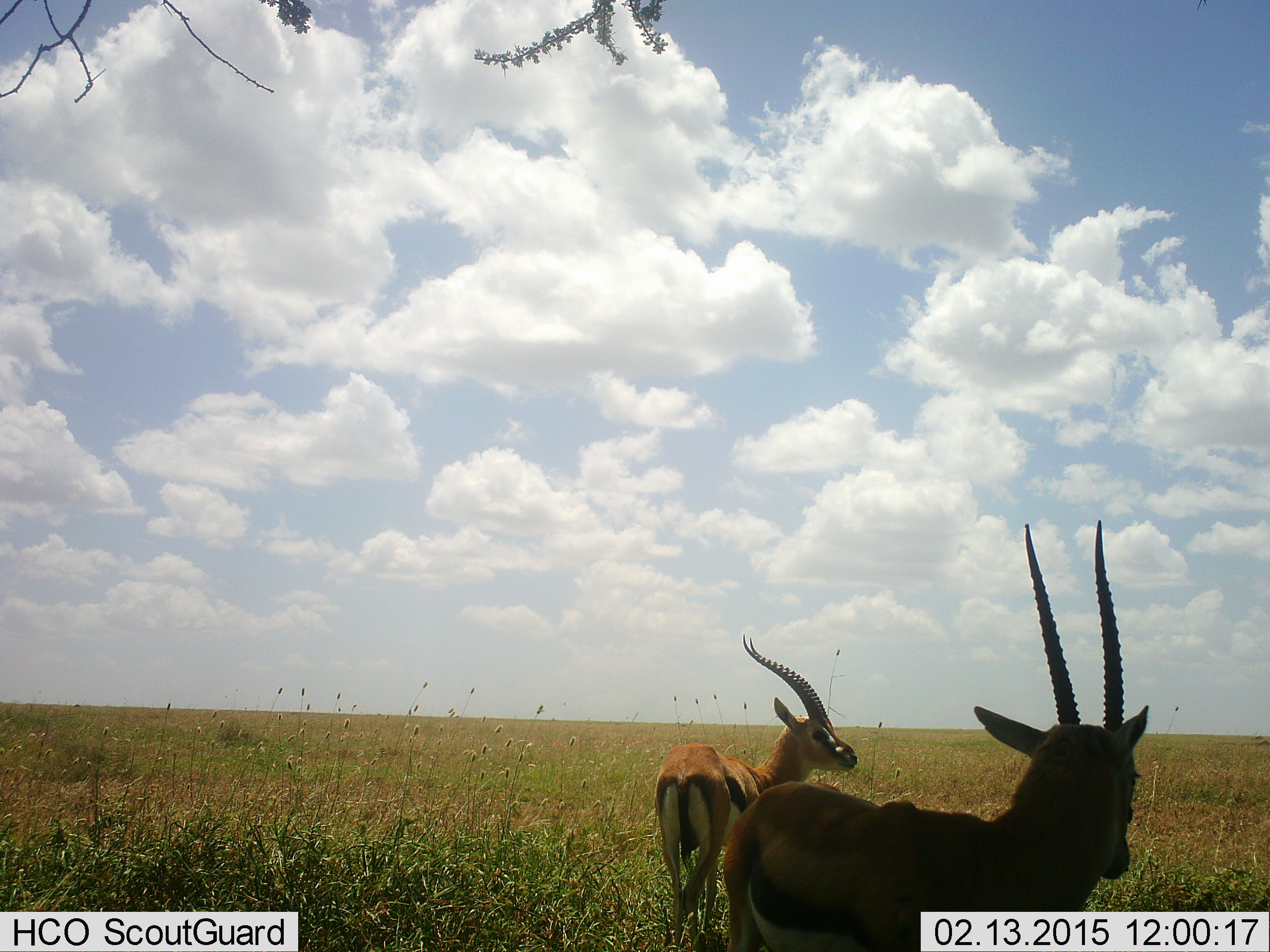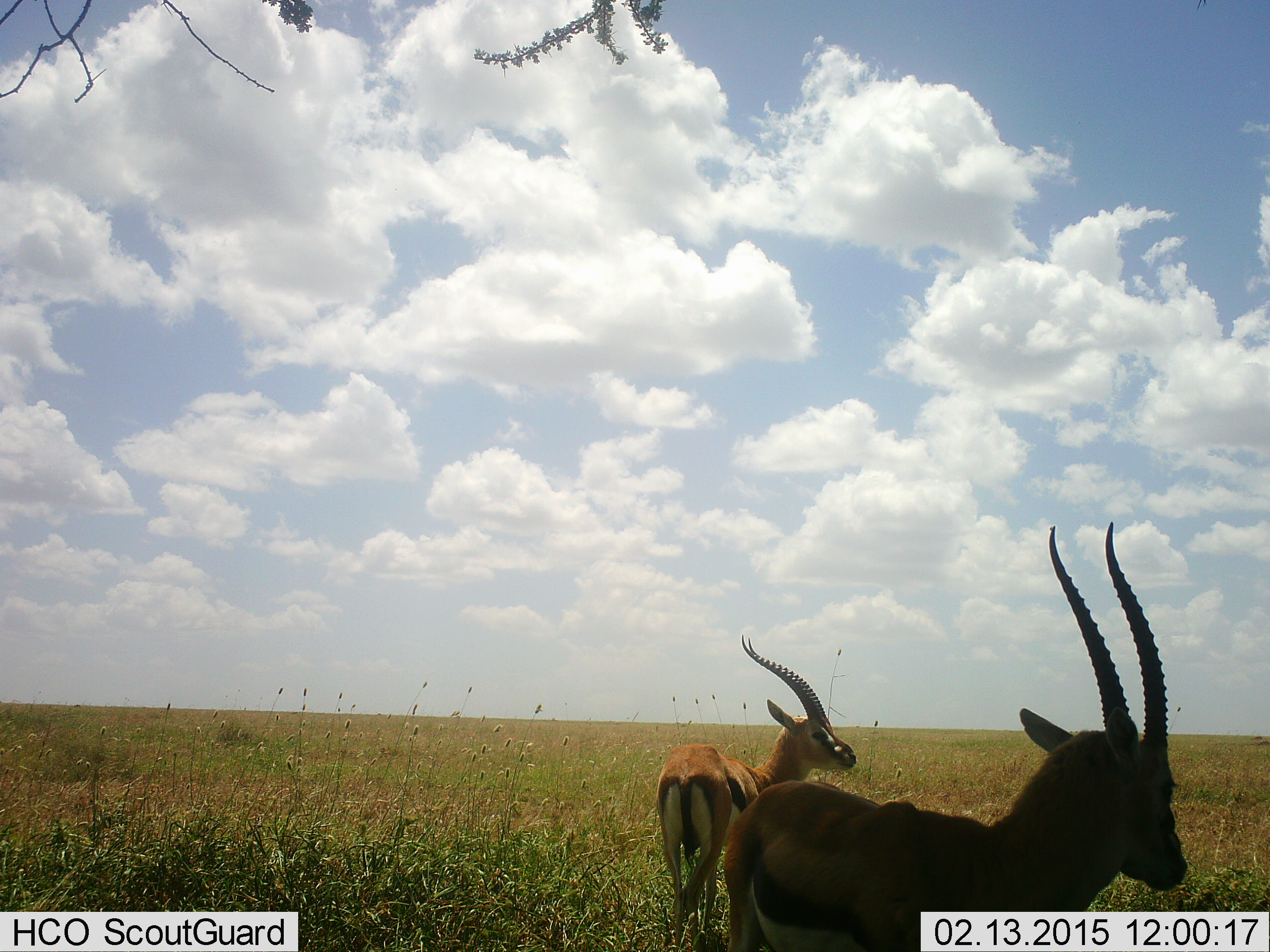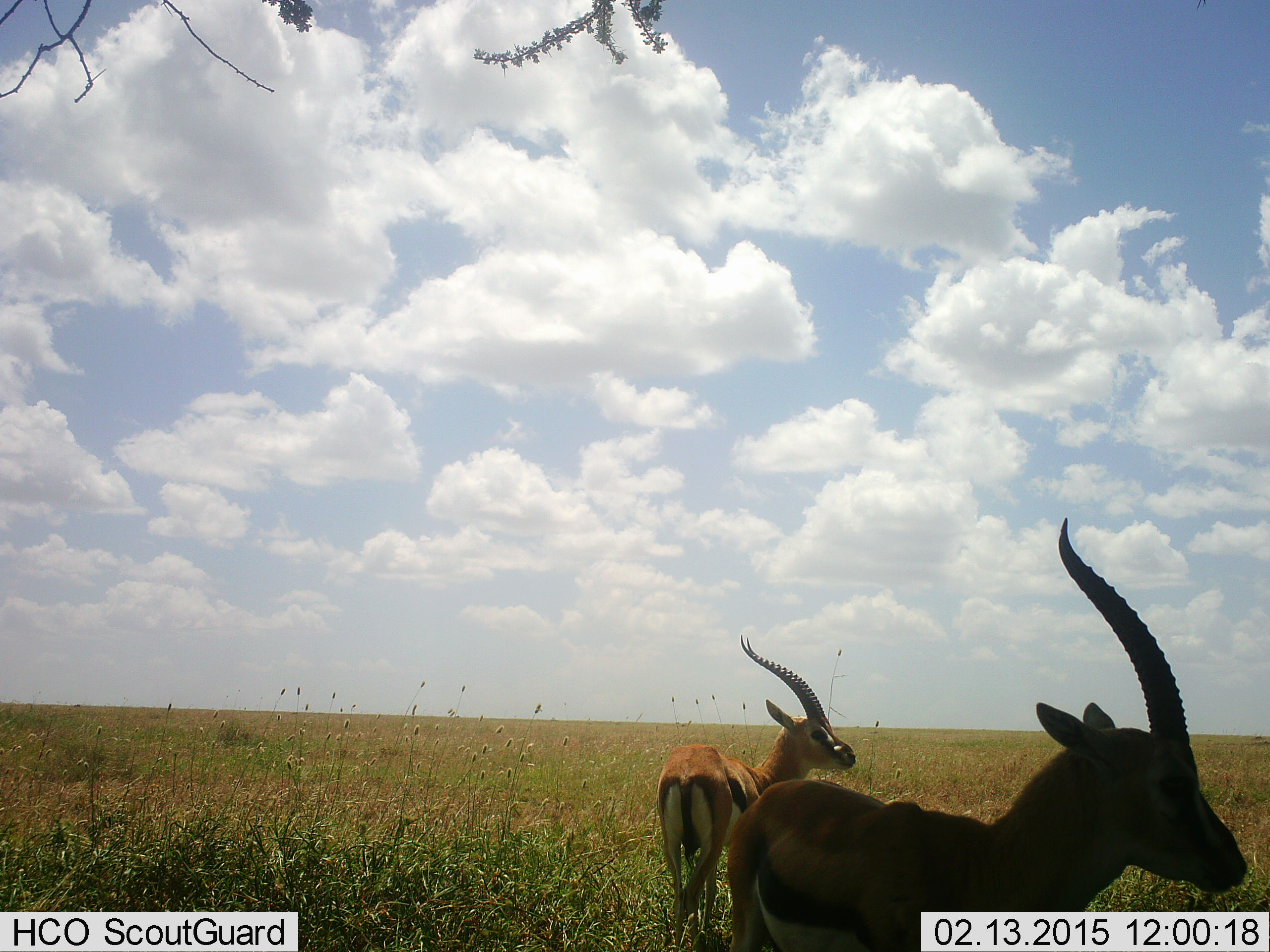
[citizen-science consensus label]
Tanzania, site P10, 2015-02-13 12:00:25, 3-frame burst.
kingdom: Animalia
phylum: Chordata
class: Mammalia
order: Artiodactyla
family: Bovidae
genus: Eudorcas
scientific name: Eudorcas thomsonii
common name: thomson's gazelle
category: gazellethomsons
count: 2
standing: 100%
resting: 10%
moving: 0%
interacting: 0%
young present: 0%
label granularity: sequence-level